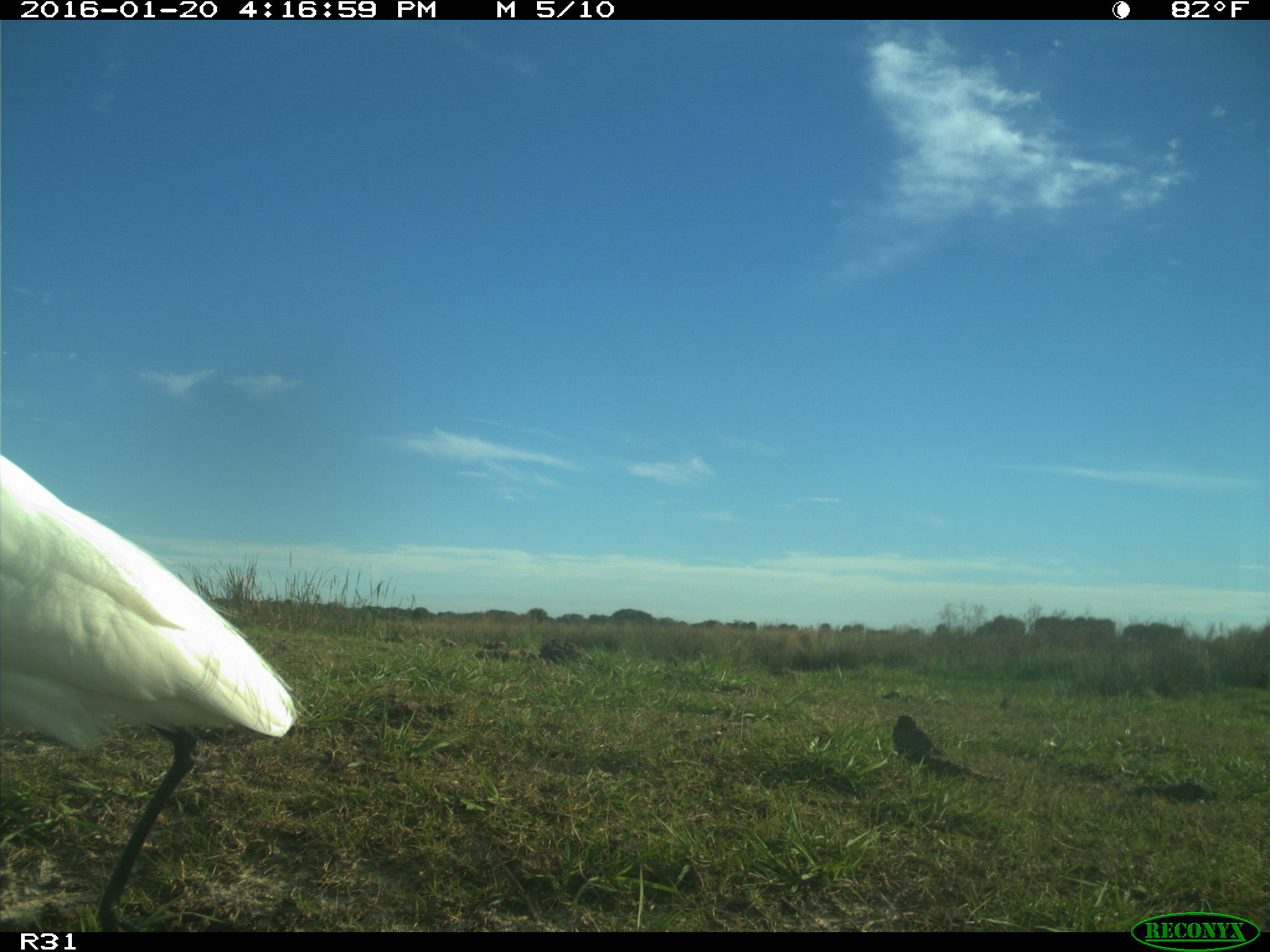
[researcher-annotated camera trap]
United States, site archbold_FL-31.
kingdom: Animalia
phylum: Chordata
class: Aves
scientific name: Aves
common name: birds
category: unidentified bird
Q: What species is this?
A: Unidentified bird (birds) (Aves).